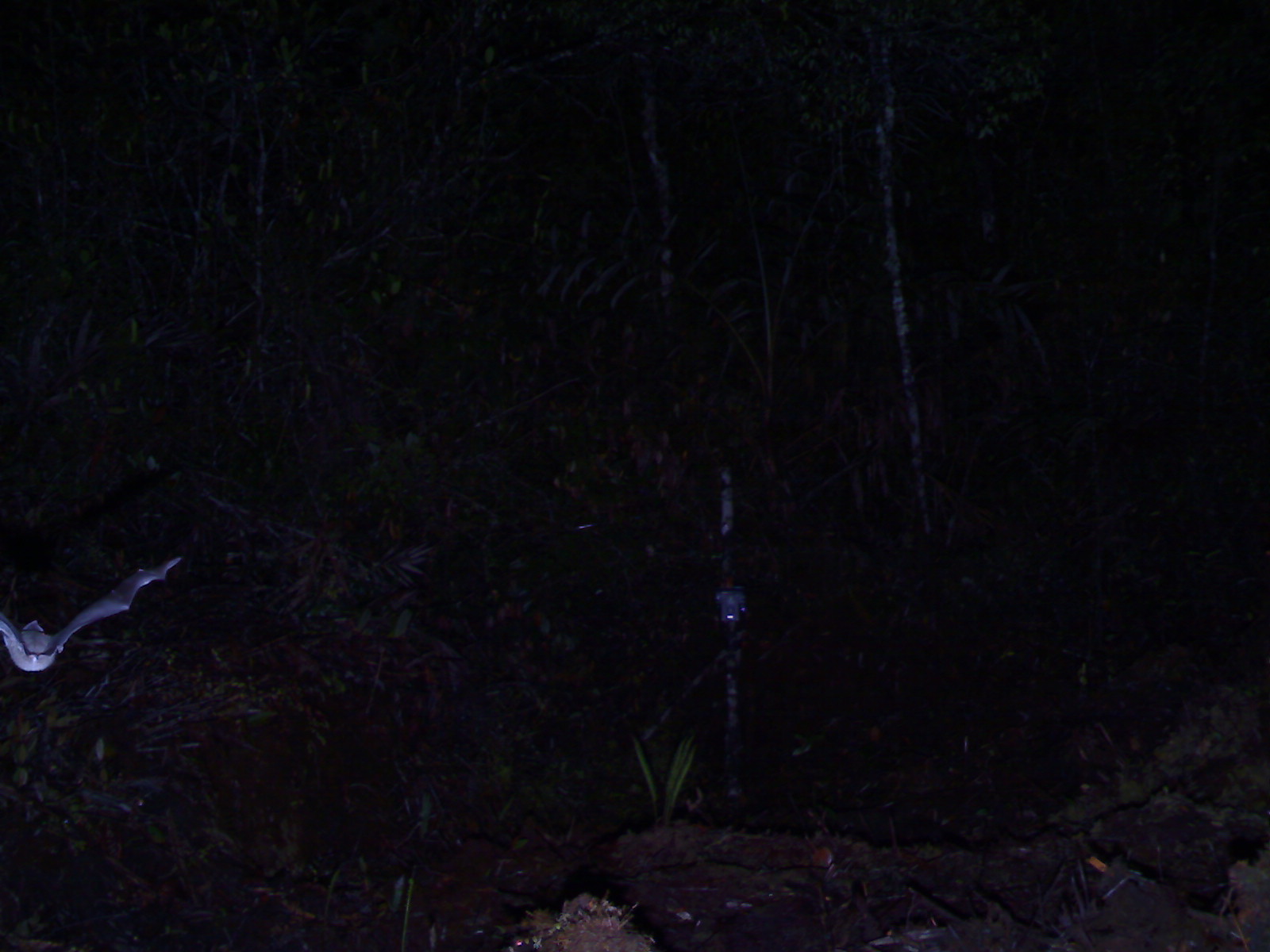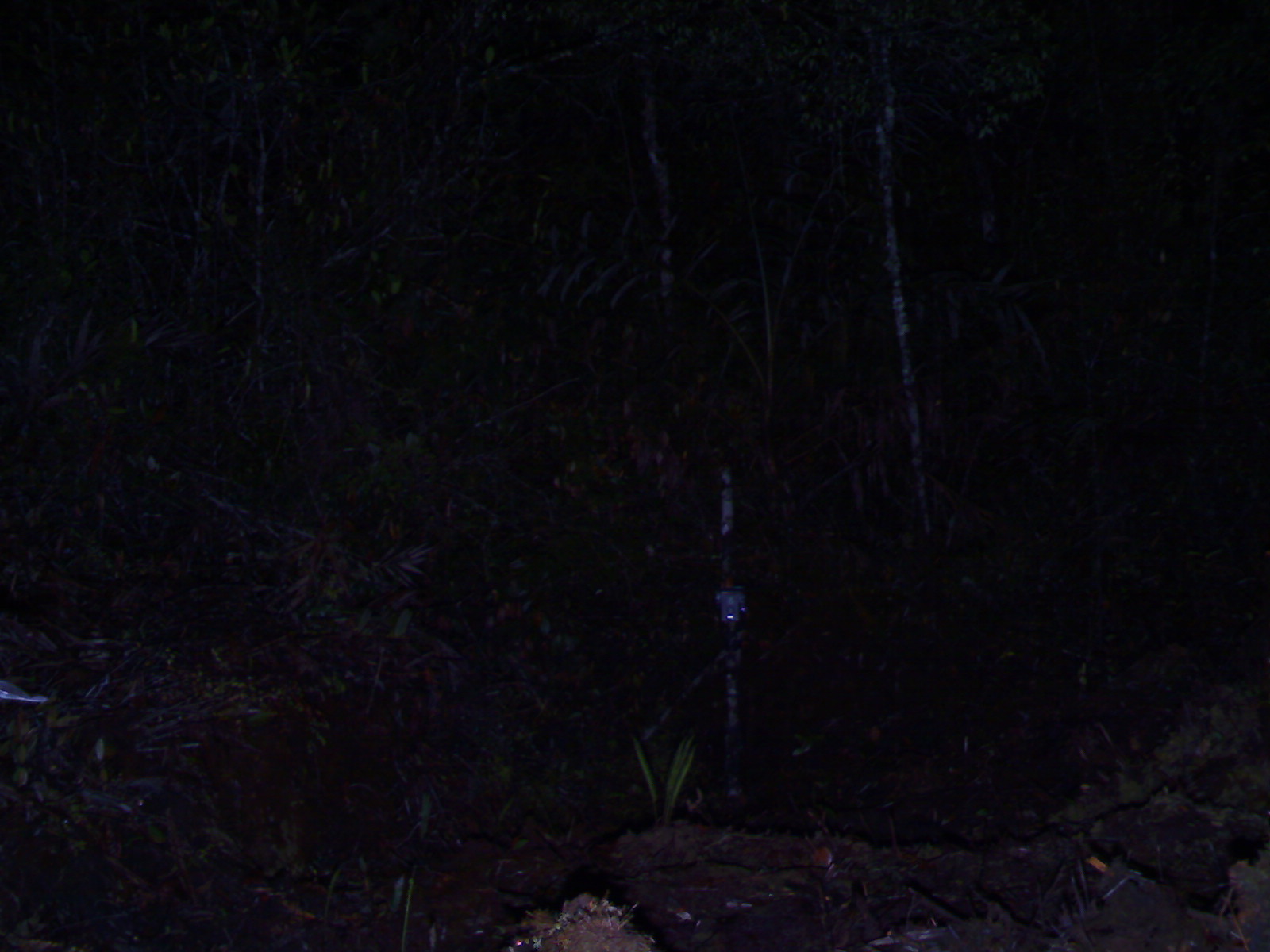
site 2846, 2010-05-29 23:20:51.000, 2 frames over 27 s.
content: unidentified animal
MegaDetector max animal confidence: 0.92